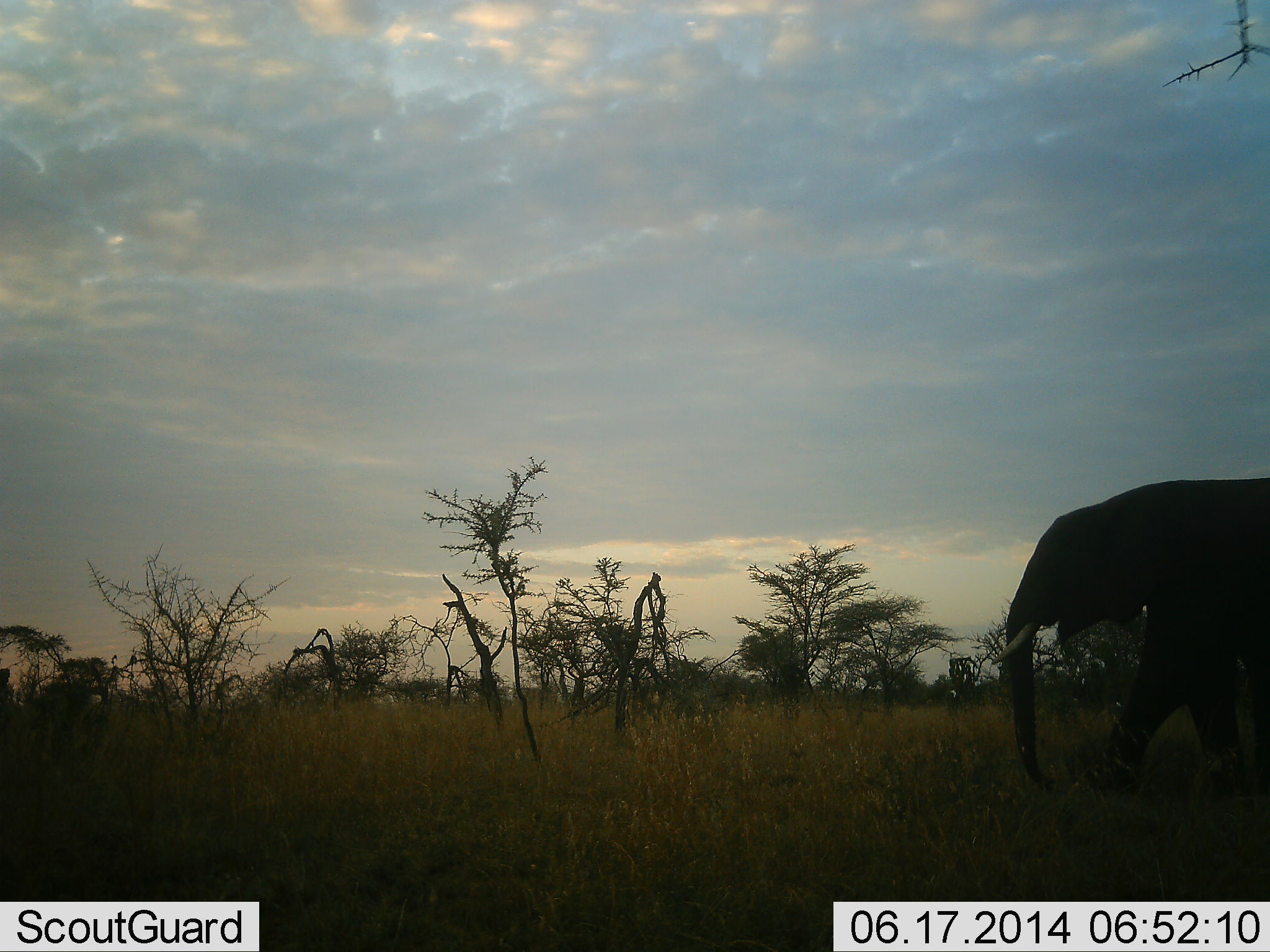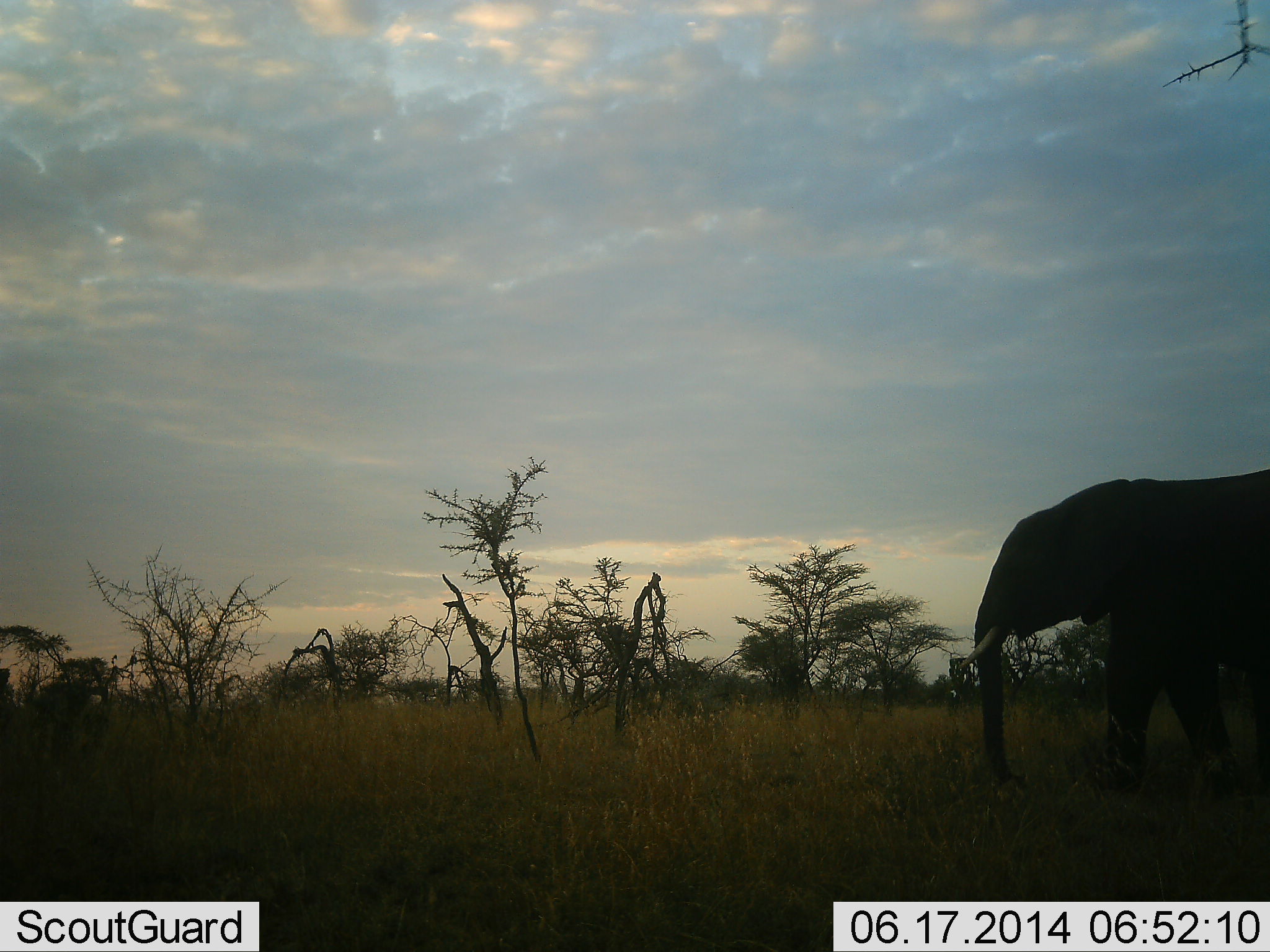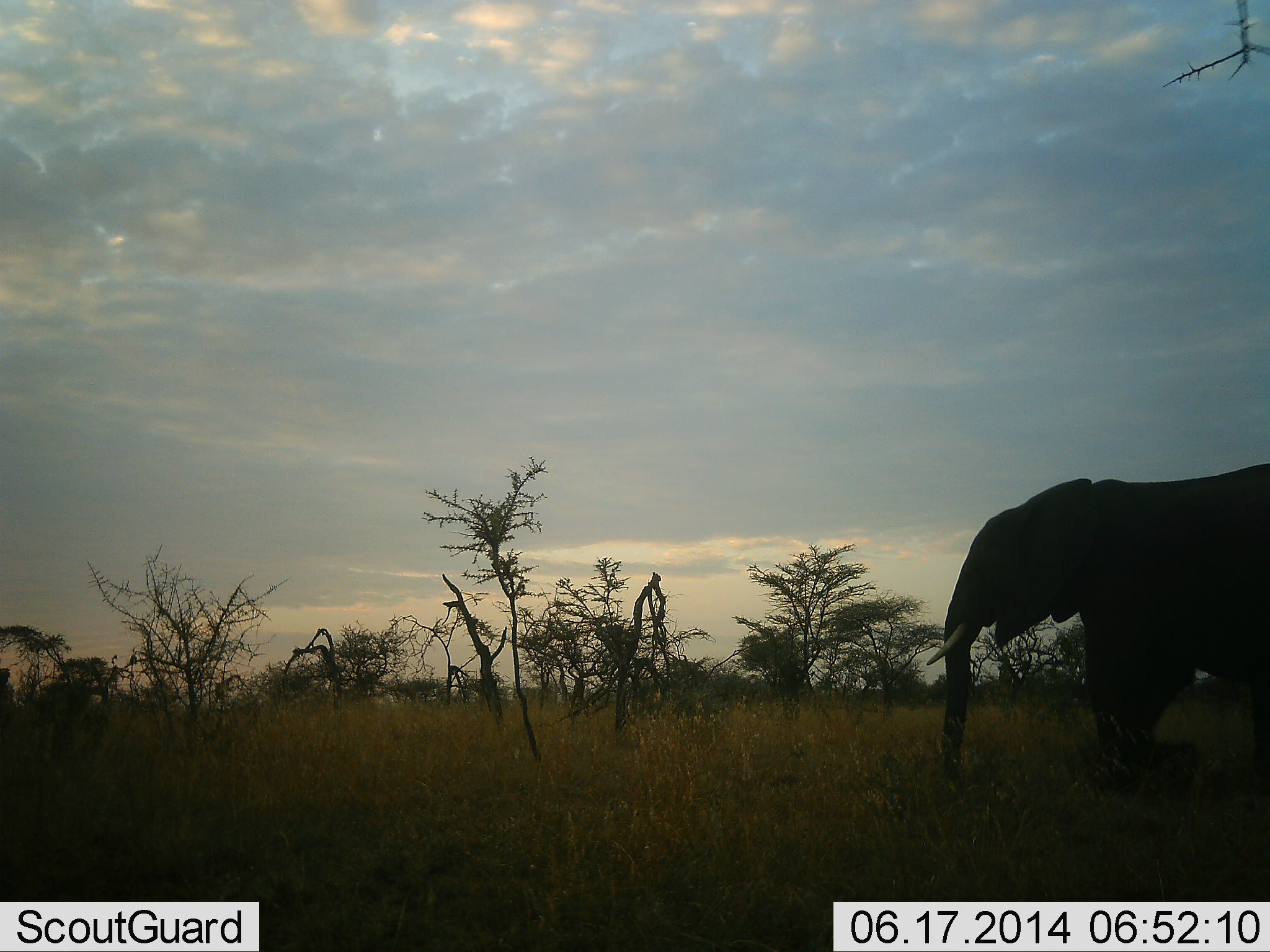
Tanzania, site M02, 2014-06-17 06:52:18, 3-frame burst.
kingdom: Animalia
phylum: Chordata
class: Mammalia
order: Proboscidea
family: Elephantidae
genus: Loxodonta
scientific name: Loxodonta africana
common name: african bush elephant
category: elephant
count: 1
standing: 16%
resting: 0%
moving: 90%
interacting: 0%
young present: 0%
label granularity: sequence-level